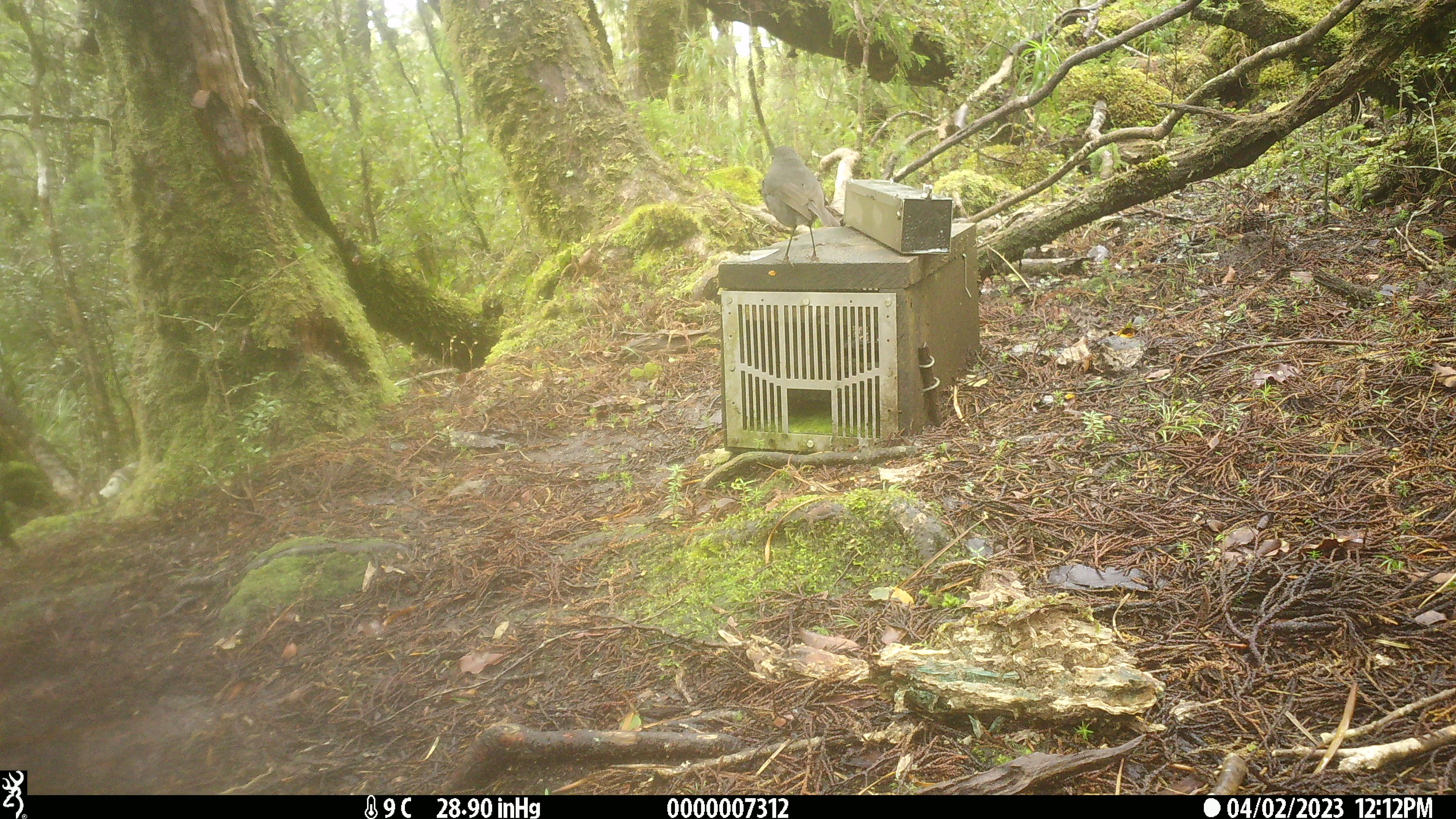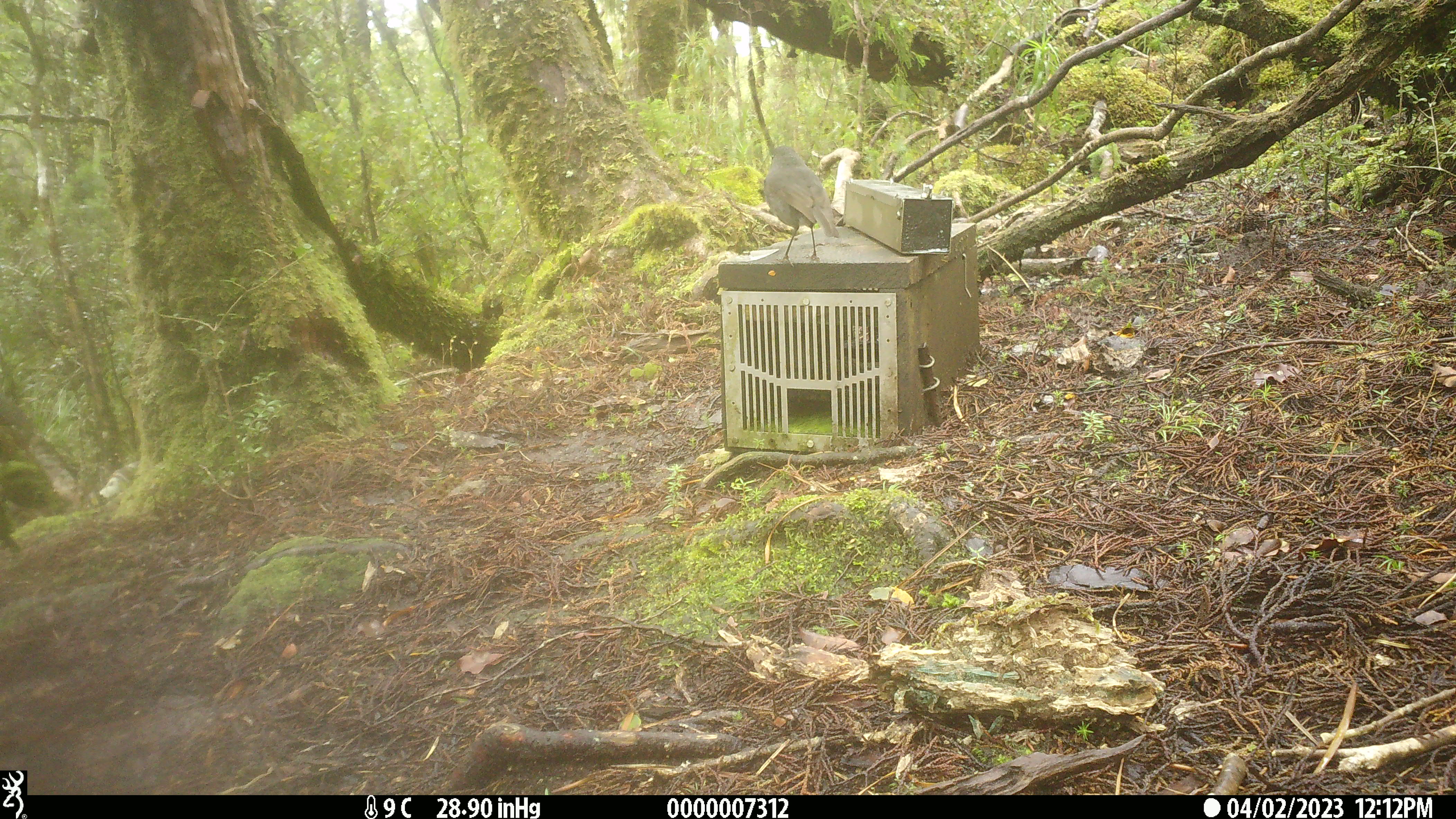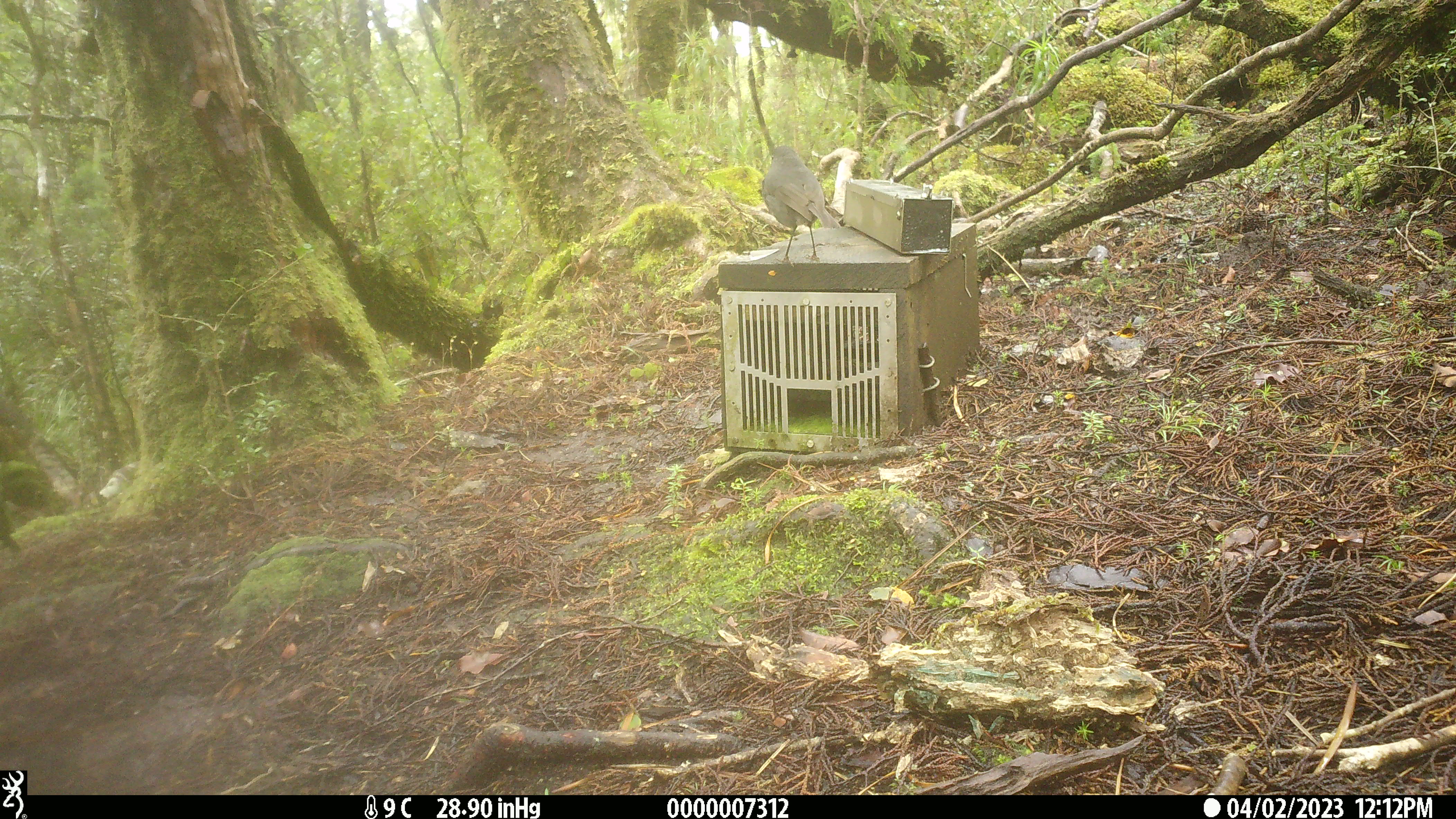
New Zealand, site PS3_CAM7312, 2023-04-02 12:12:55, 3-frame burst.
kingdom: Animalia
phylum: Chordata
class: Aves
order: Passeriformes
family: Petroicidae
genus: Petroica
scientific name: Petroica australis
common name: new zealand robin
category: robin